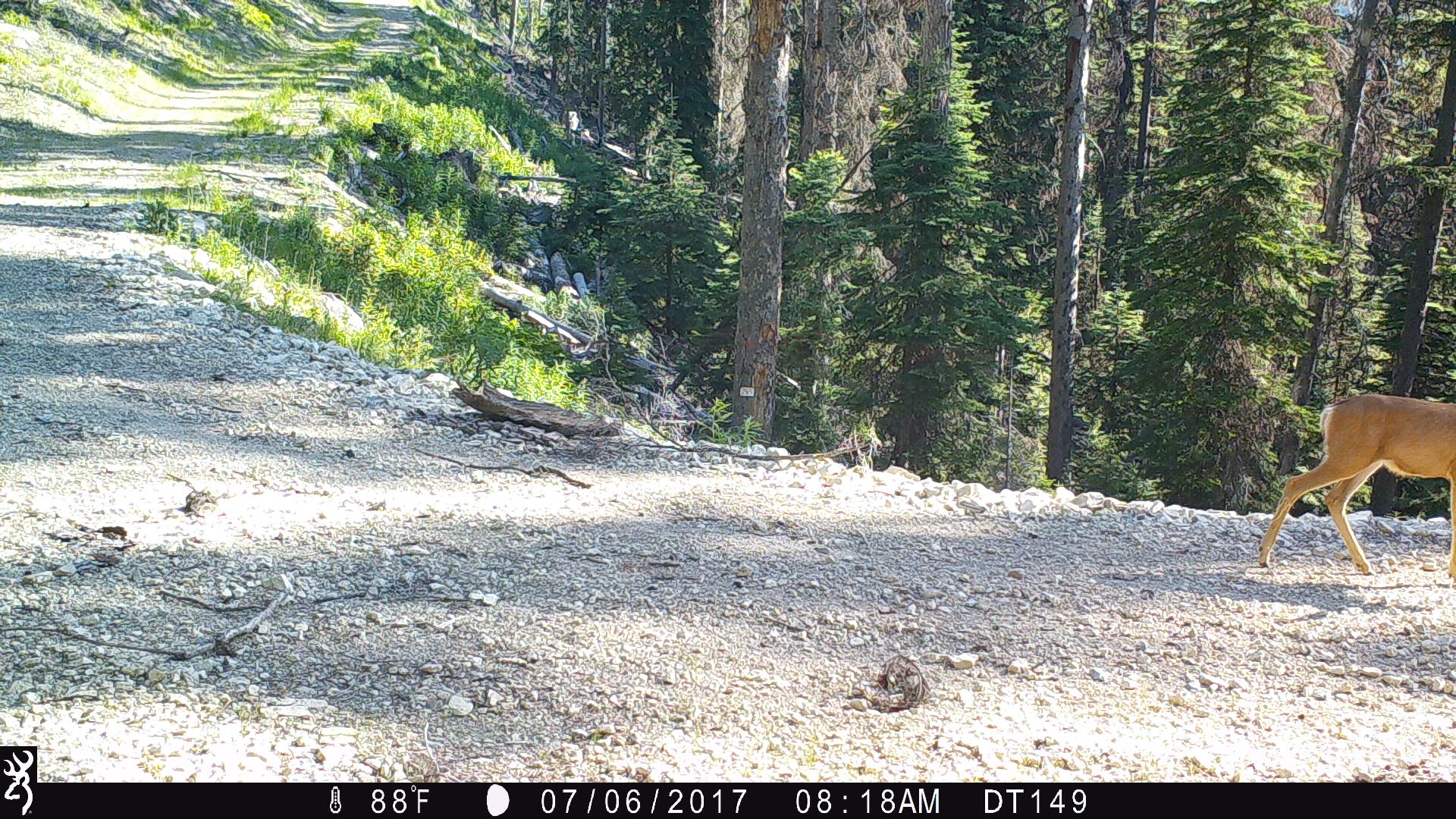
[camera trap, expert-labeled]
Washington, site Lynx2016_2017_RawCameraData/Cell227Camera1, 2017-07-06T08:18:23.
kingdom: Animalia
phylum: Chordata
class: Mammalia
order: Artiodactyla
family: Cervidae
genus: Odocoileus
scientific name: Odocoileus hemionus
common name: mule deer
Odocoileus hemionus (mule deer). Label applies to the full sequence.